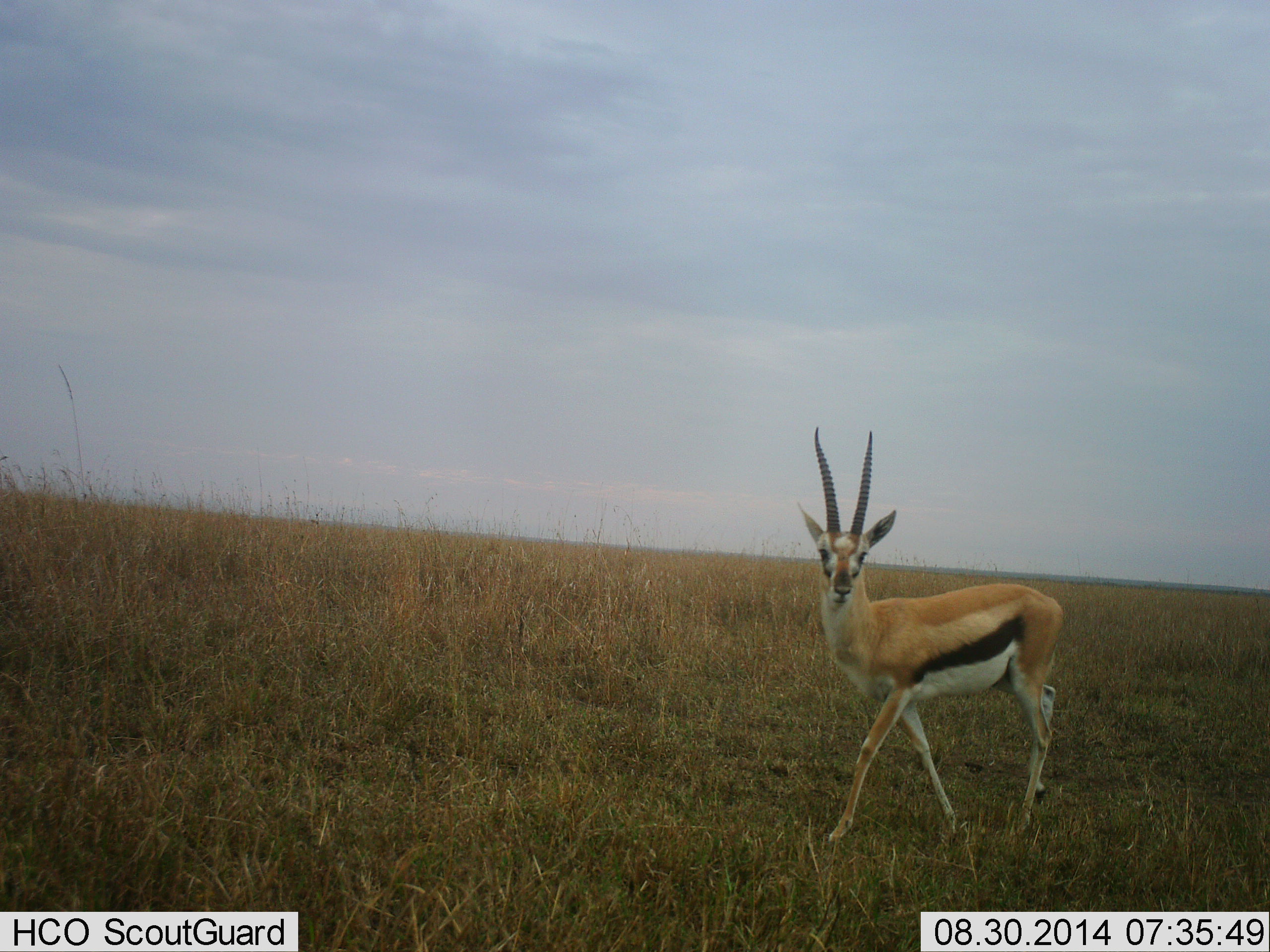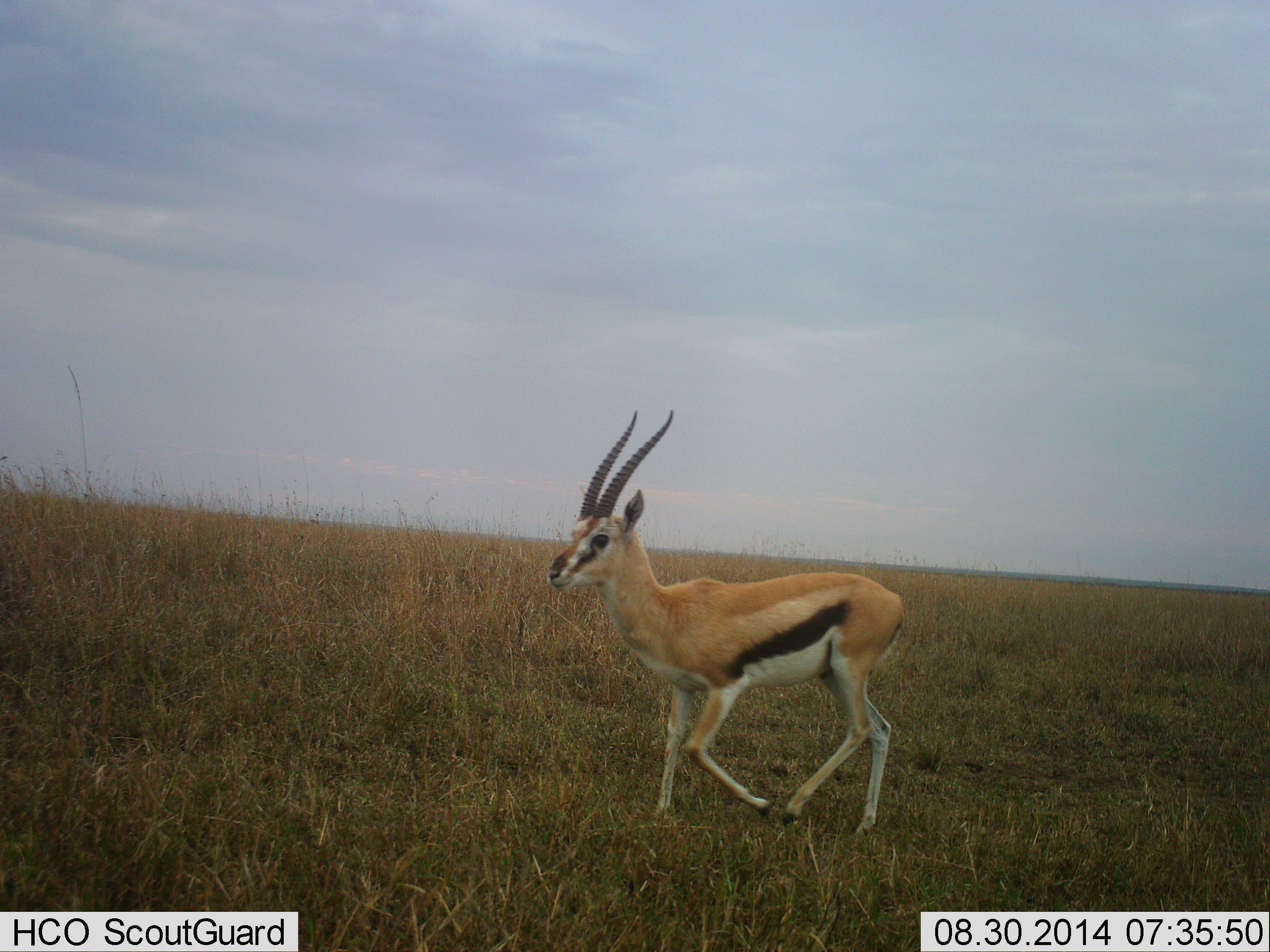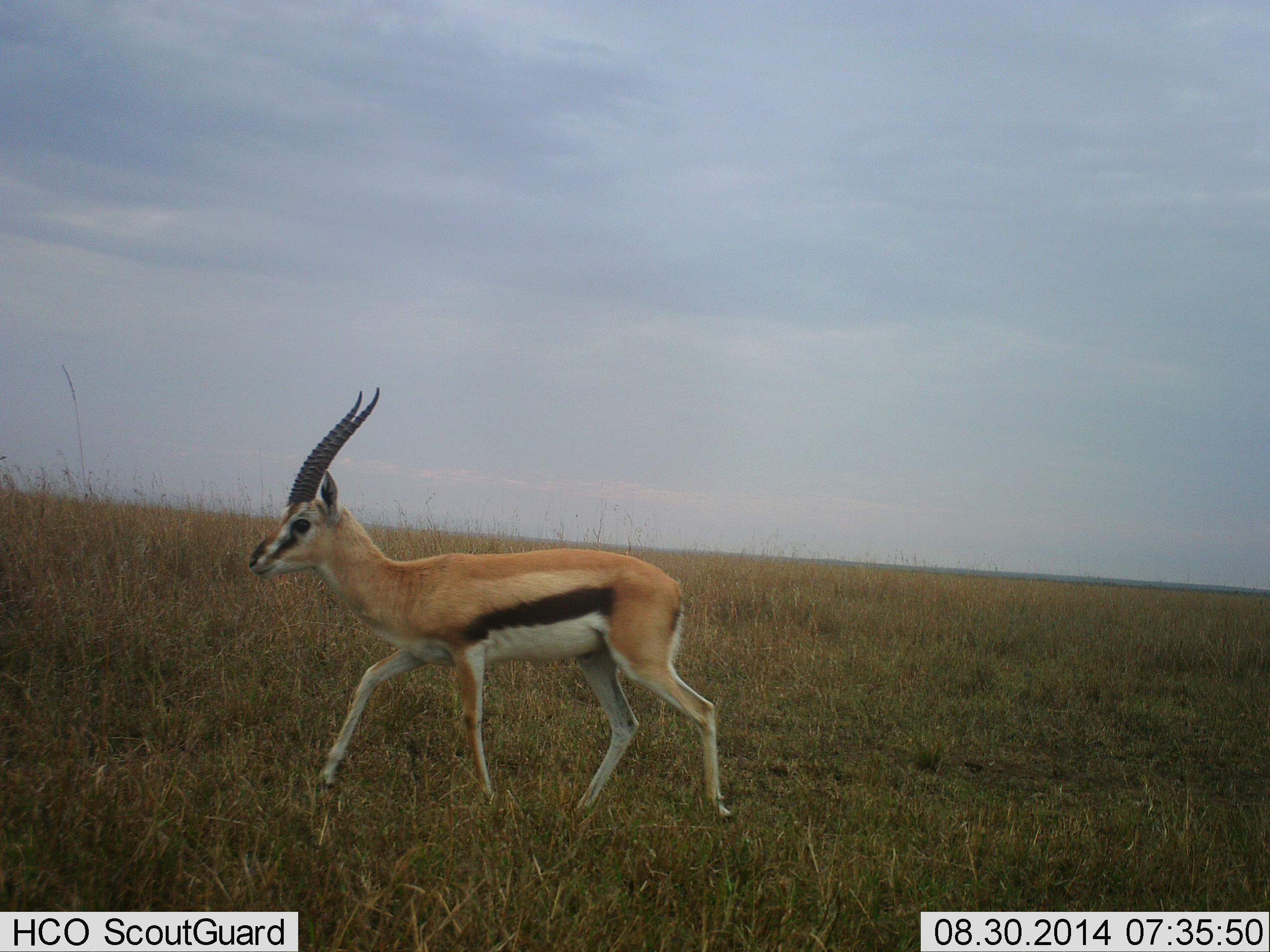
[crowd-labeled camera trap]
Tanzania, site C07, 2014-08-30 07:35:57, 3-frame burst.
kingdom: Animalia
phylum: Chordata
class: Mammalia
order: Artiodactyla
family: Bovidae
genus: Eudorcas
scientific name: Eudorcas thomsonii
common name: thomson's gazelle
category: gazellethomsons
Gazellethomsons (thomson's gazelle) (Eudorcas thomsonii), count 1. Behavior (volunteer vote fractions): standing 10%, resting 0%, moving 100%, interacting 0%. Young present (vote fraction): 0%. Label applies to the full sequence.